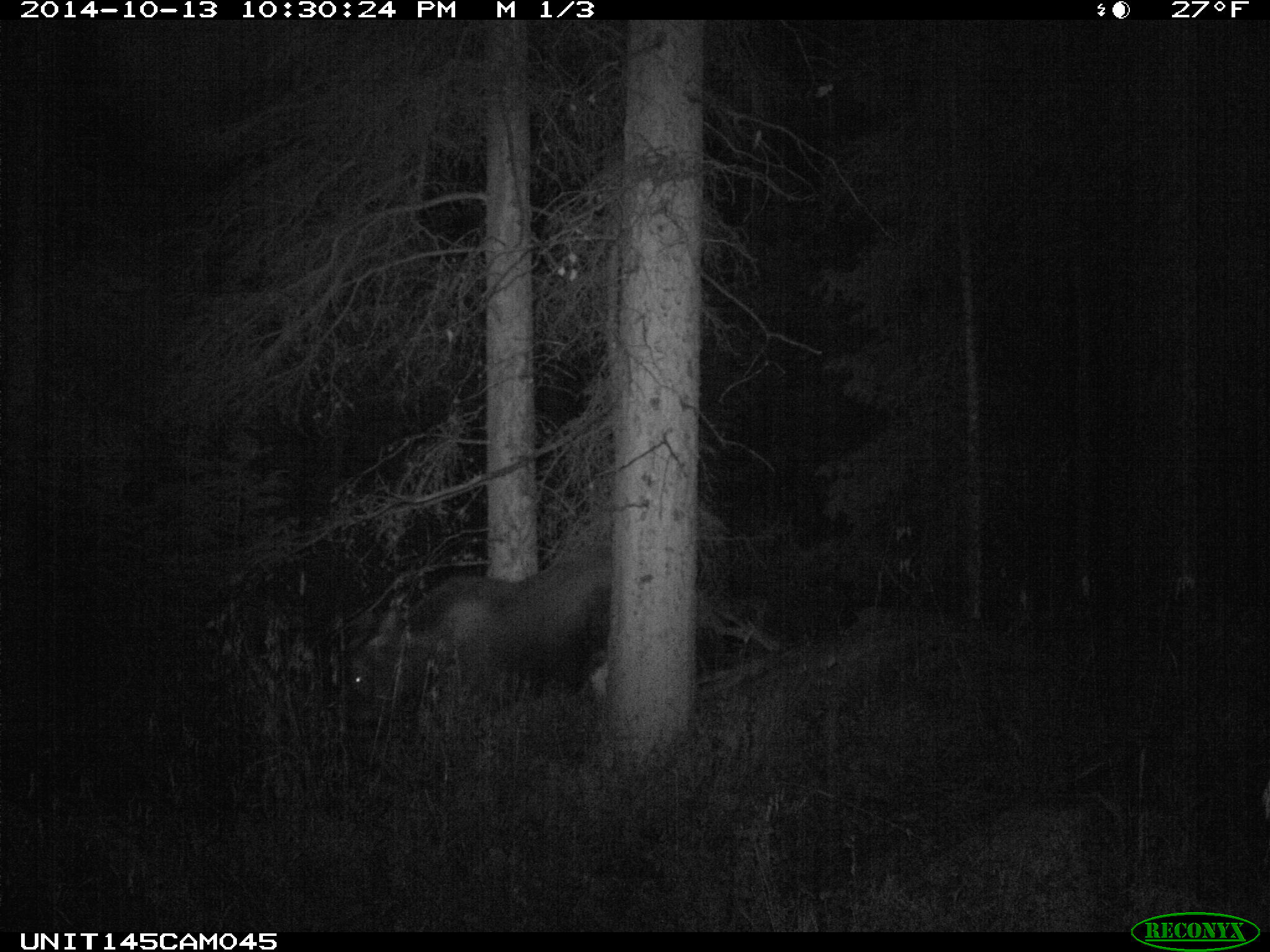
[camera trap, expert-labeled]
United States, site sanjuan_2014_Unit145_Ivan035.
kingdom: Animalia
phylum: Chordata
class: Mammalia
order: Artiodactyla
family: Cervidae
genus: Alces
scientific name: Alces alces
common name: moose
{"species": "Alces alces (moose)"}